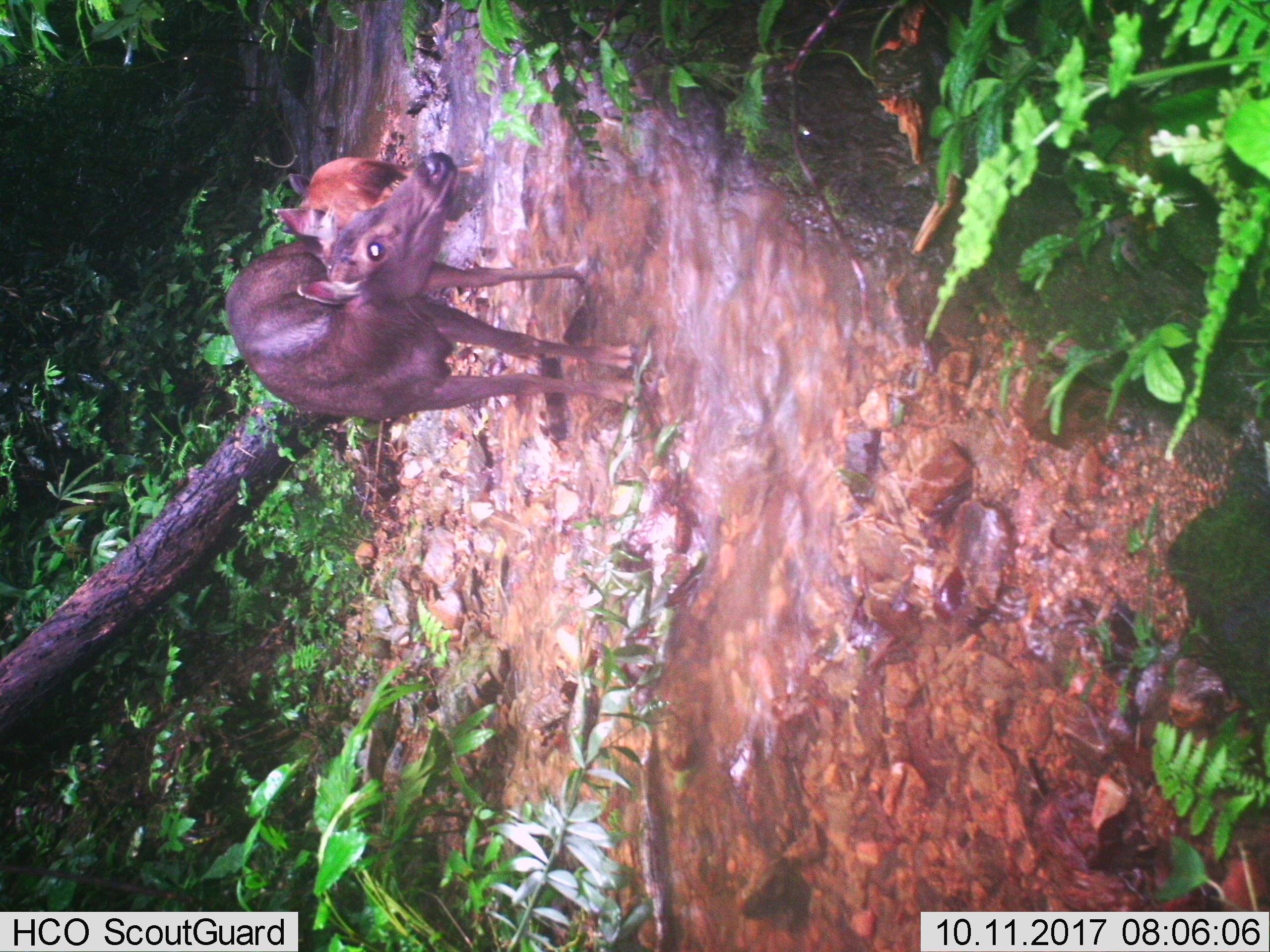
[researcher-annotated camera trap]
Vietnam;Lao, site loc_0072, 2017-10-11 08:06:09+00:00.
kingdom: Animalia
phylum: Chordata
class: Mammalia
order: Artiodactyla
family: Cervidae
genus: Rusa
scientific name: Rusa unicolor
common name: sambar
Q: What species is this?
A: Sambar (Rusa unicolor).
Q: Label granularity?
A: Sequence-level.